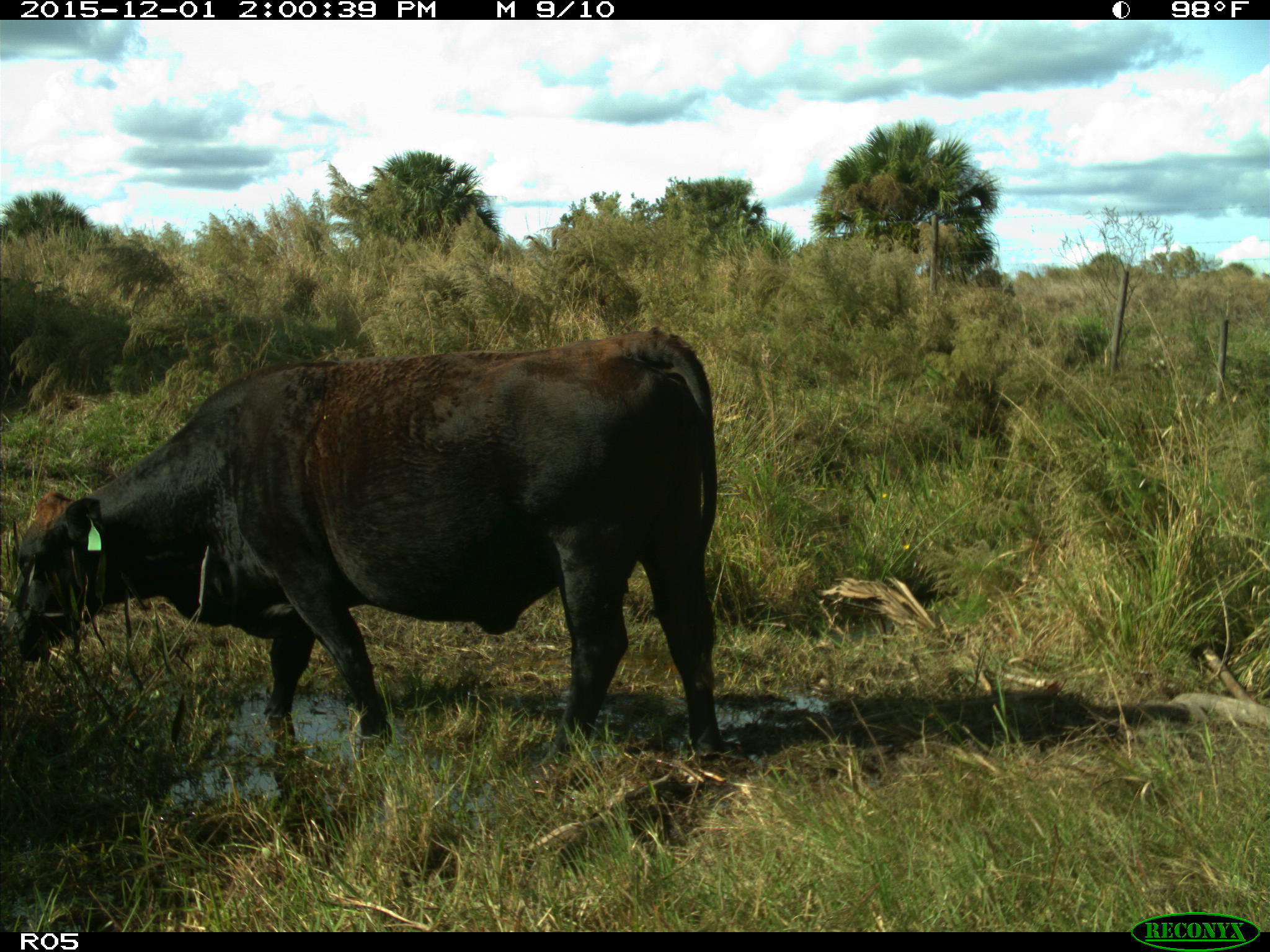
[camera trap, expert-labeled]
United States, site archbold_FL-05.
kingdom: Animalia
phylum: Chordata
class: Mammalia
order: Artiodactyla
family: Bovidae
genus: Bos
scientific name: Bos taurus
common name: domestic cow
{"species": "Bos taurus (domestic cow)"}